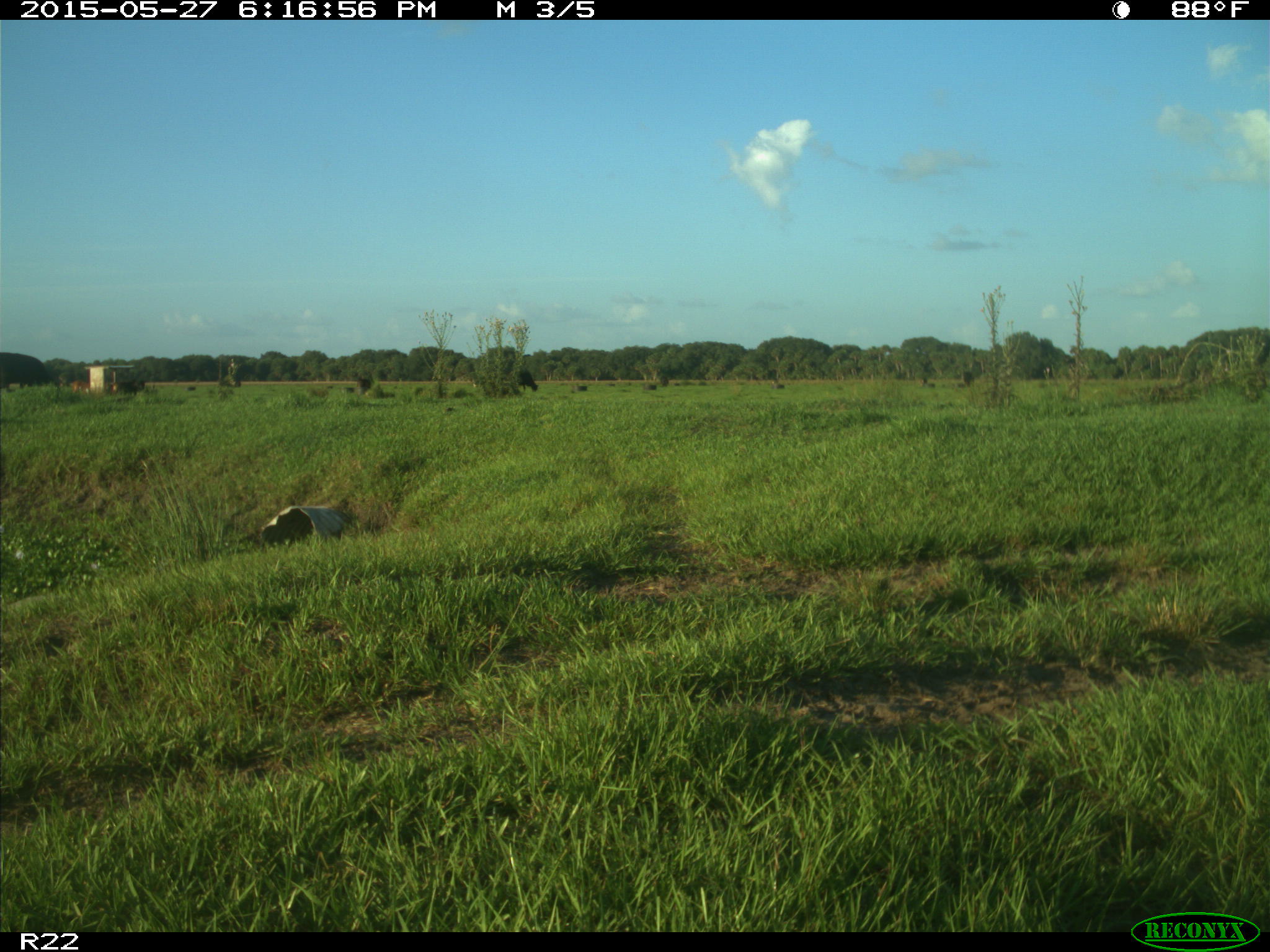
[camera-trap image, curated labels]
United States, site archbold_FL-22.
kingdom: Animalia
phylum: Chordata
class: Mammalia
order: Artiodactyla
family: Bovidae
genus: Bos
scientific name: Bos taurus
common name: domestic cow